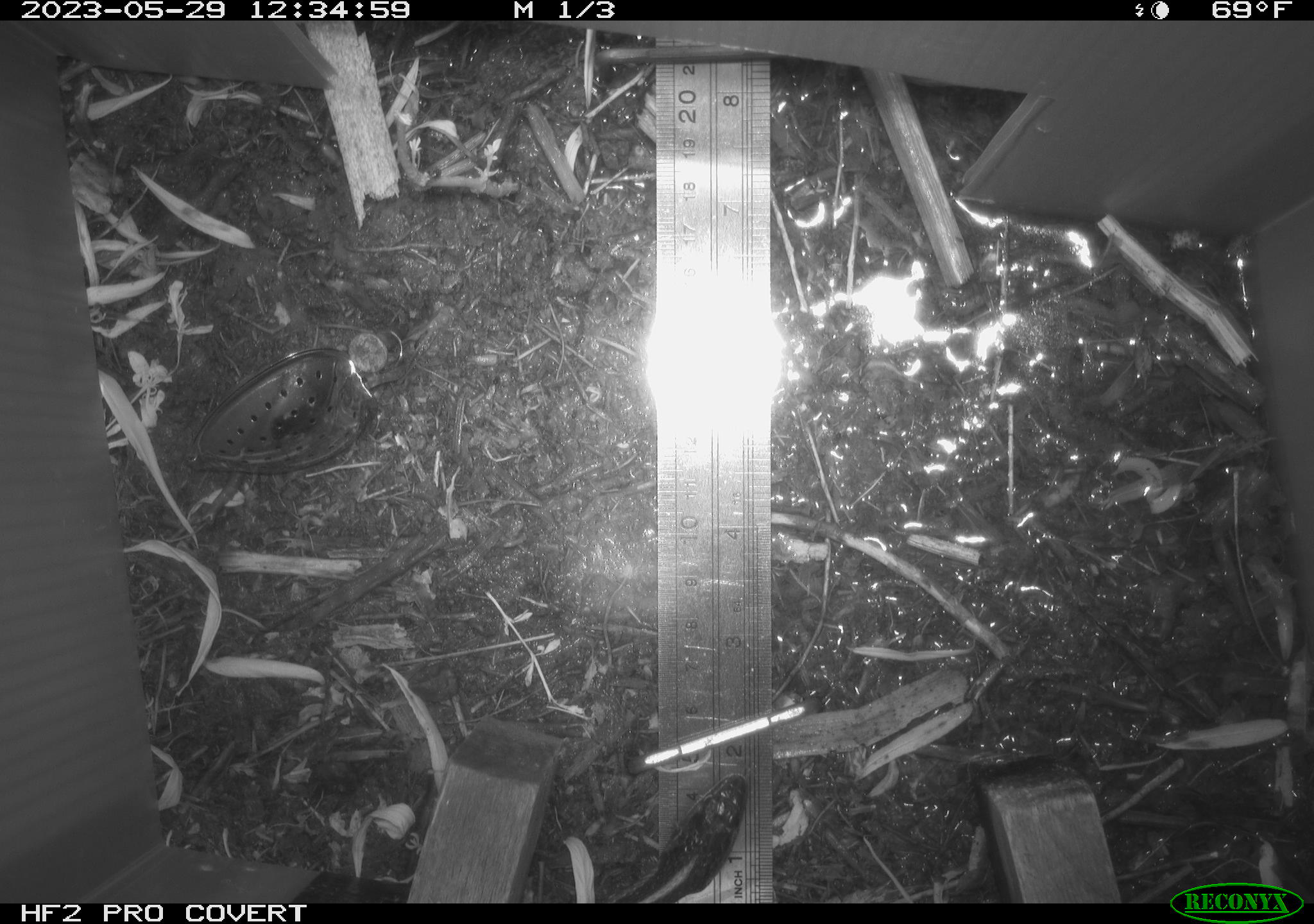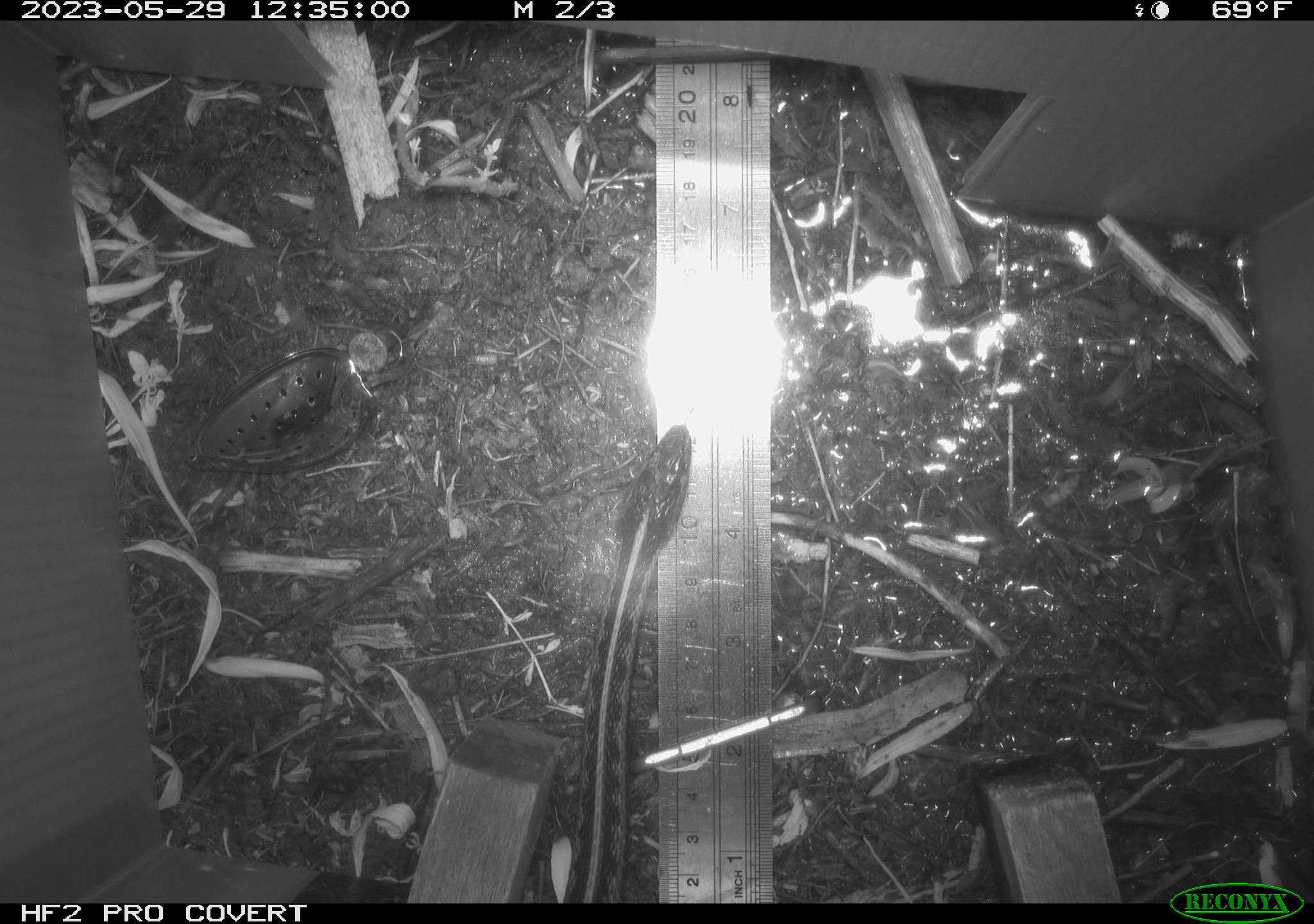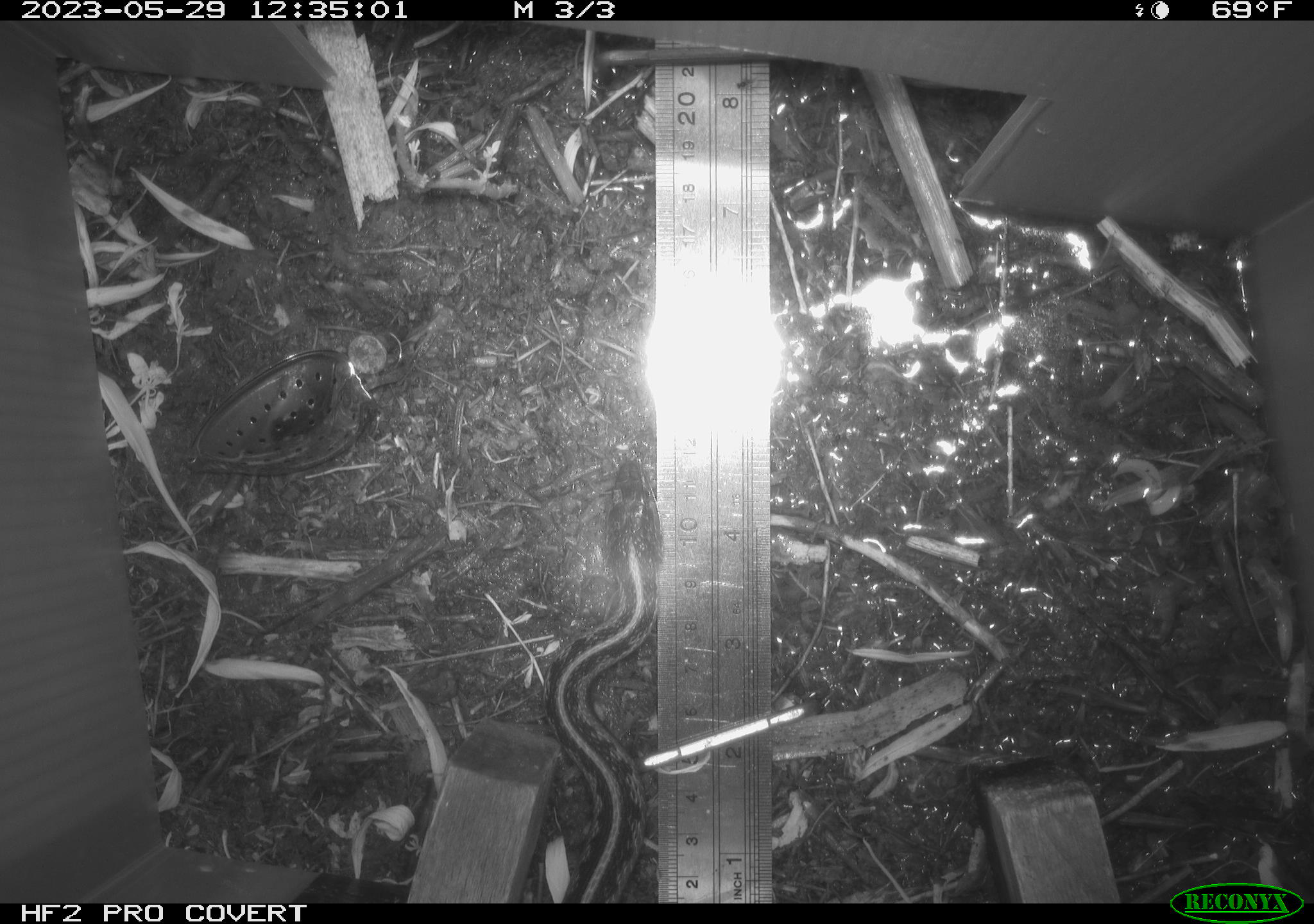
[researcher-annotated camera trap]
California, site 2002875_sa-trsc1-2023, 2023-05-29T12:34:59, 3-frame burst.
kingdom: Animalia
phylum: Chordata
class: Reptilia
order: Squamata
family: Colubridae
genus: Thamnophis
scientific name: Thamnophis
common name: american gartersnakes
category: thamnophis species